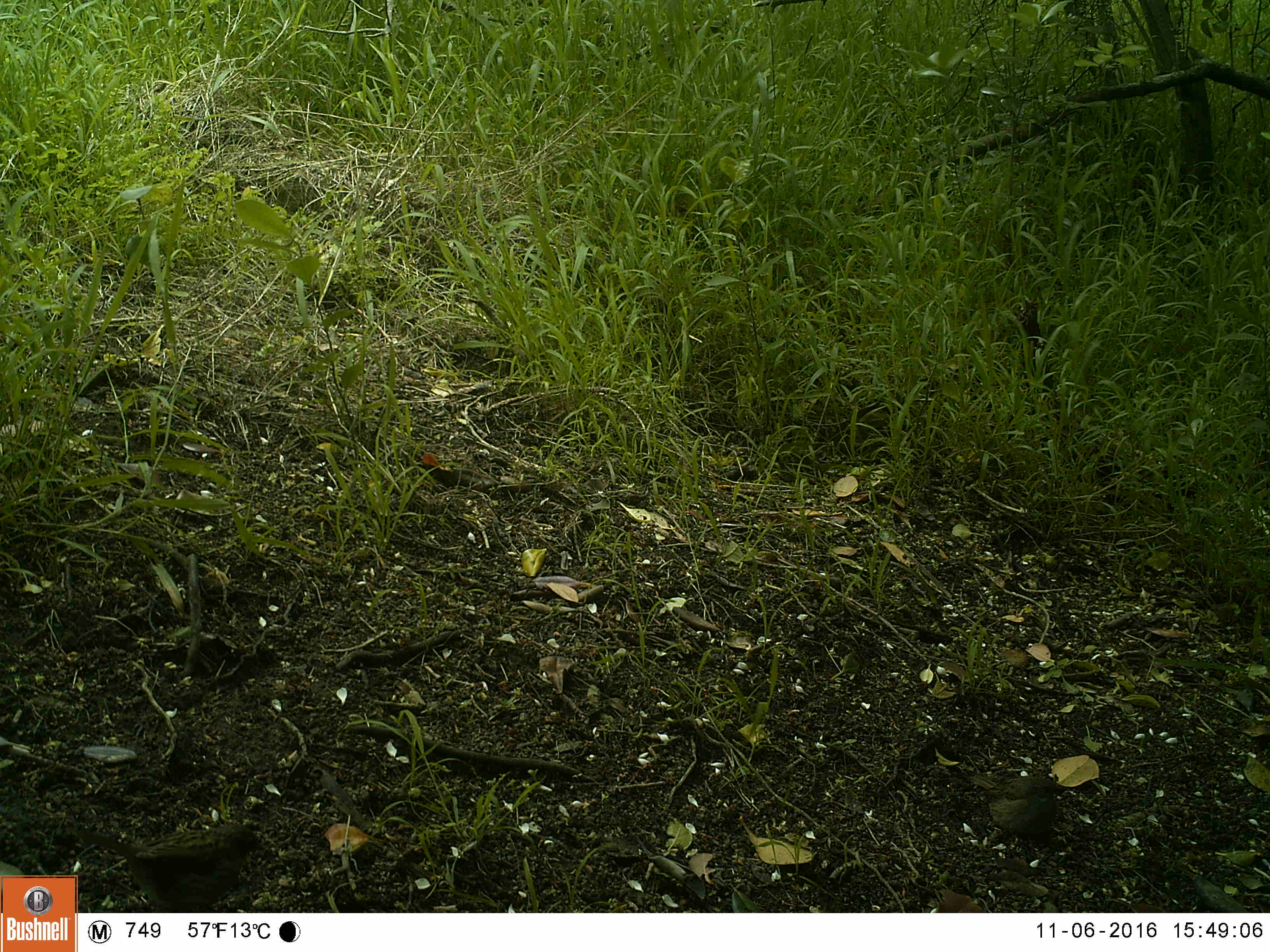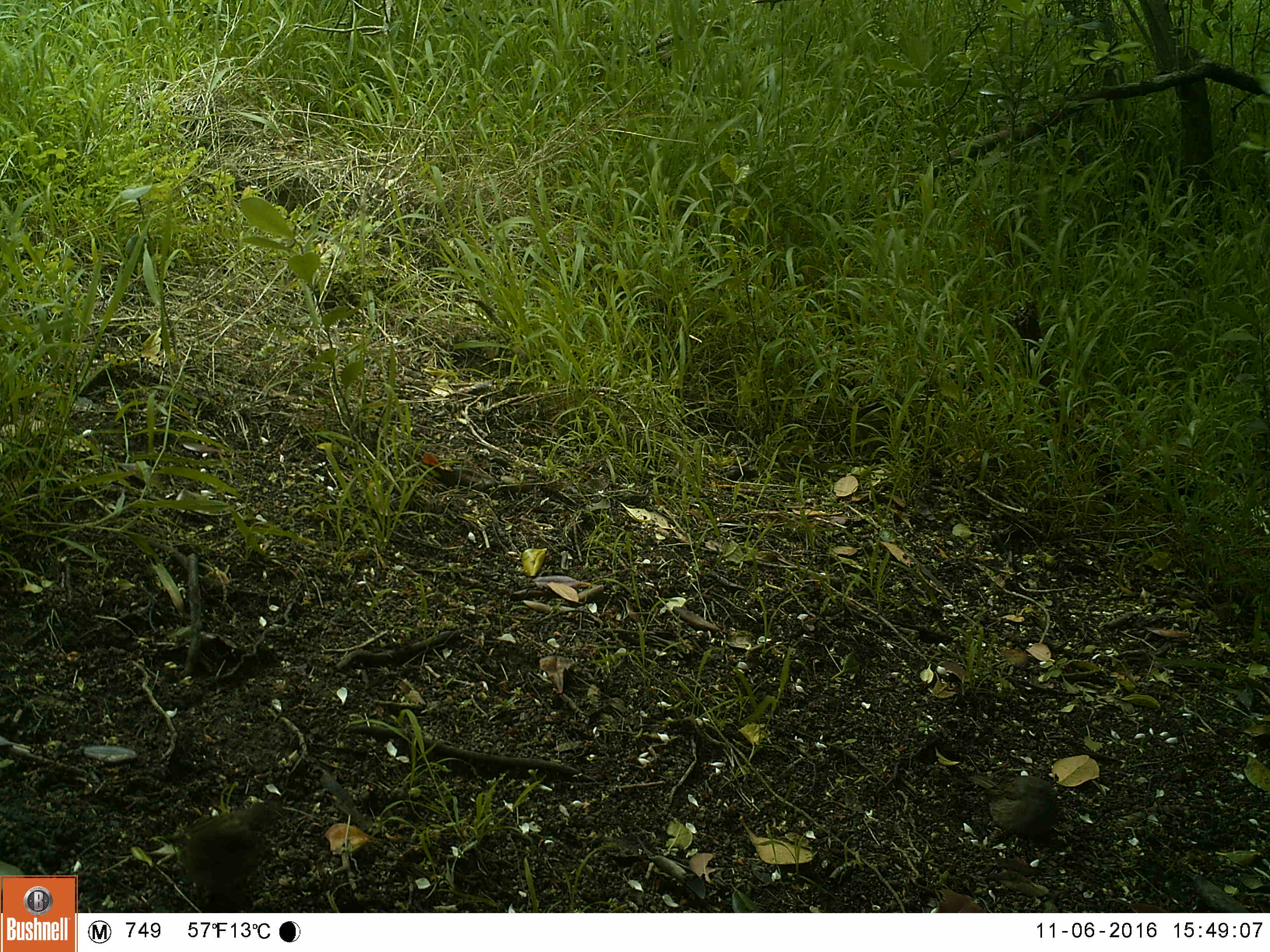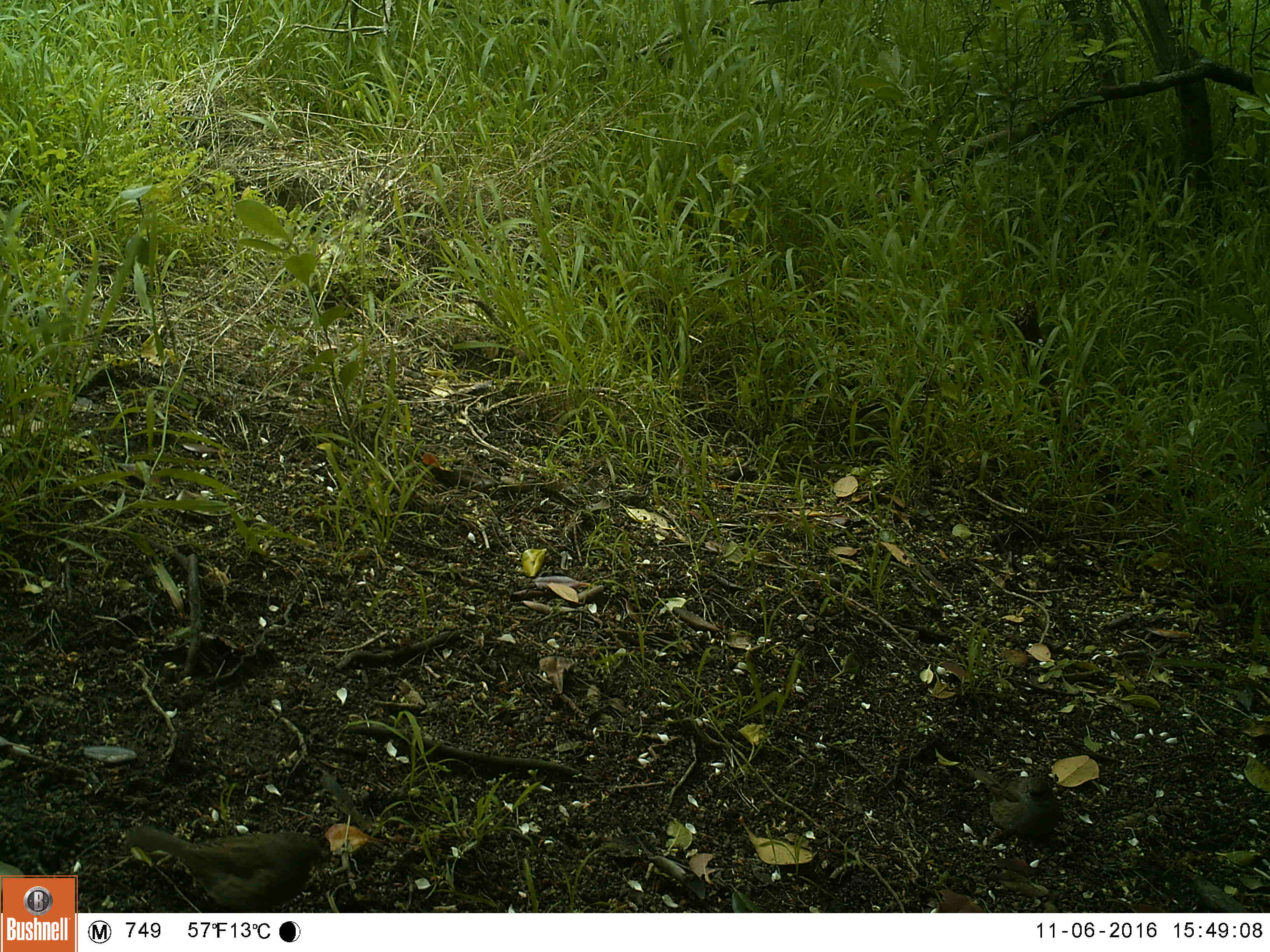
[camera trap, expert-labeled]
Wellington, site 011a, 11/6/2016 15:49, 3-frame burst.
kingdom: Animalia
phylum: Chordata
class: Aves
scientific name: Aves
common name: bird